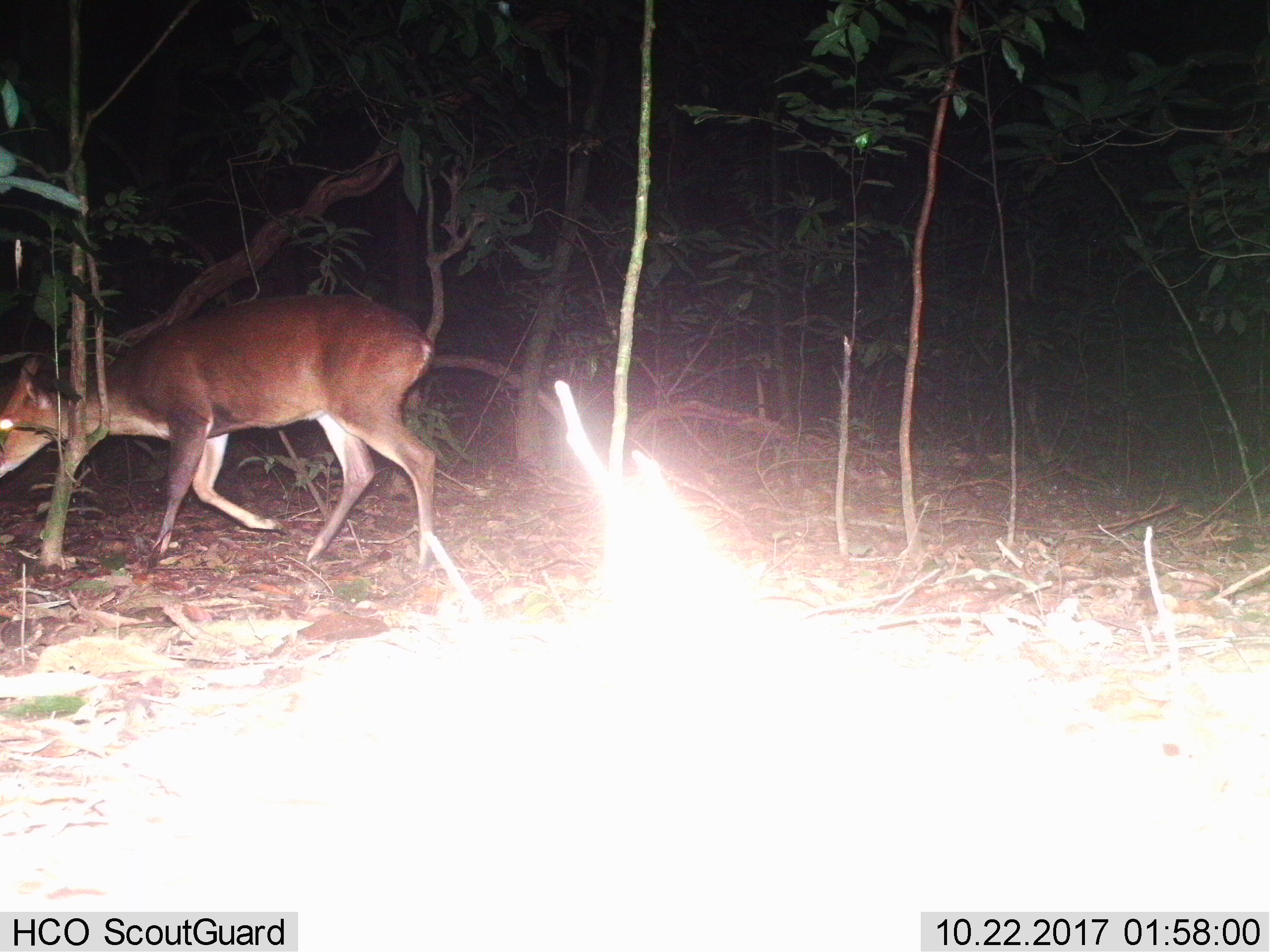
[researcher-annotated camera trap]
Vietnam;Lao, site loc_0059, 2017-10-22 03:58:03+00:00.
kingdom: Animalia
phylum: Chordata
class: Mammalia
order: Artiodactyla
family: Cervidae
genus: Muntiacus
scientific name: Muntiacus vuquangensis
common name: large-antlered muntjac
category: large antlered muntjac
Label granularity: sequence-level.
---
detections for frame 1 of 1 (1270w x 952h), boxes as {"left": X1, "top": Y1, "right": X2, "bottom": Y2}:
large antlered muntjac: {"left": 0, "top": 292, "right": 438, "bottom": 566}